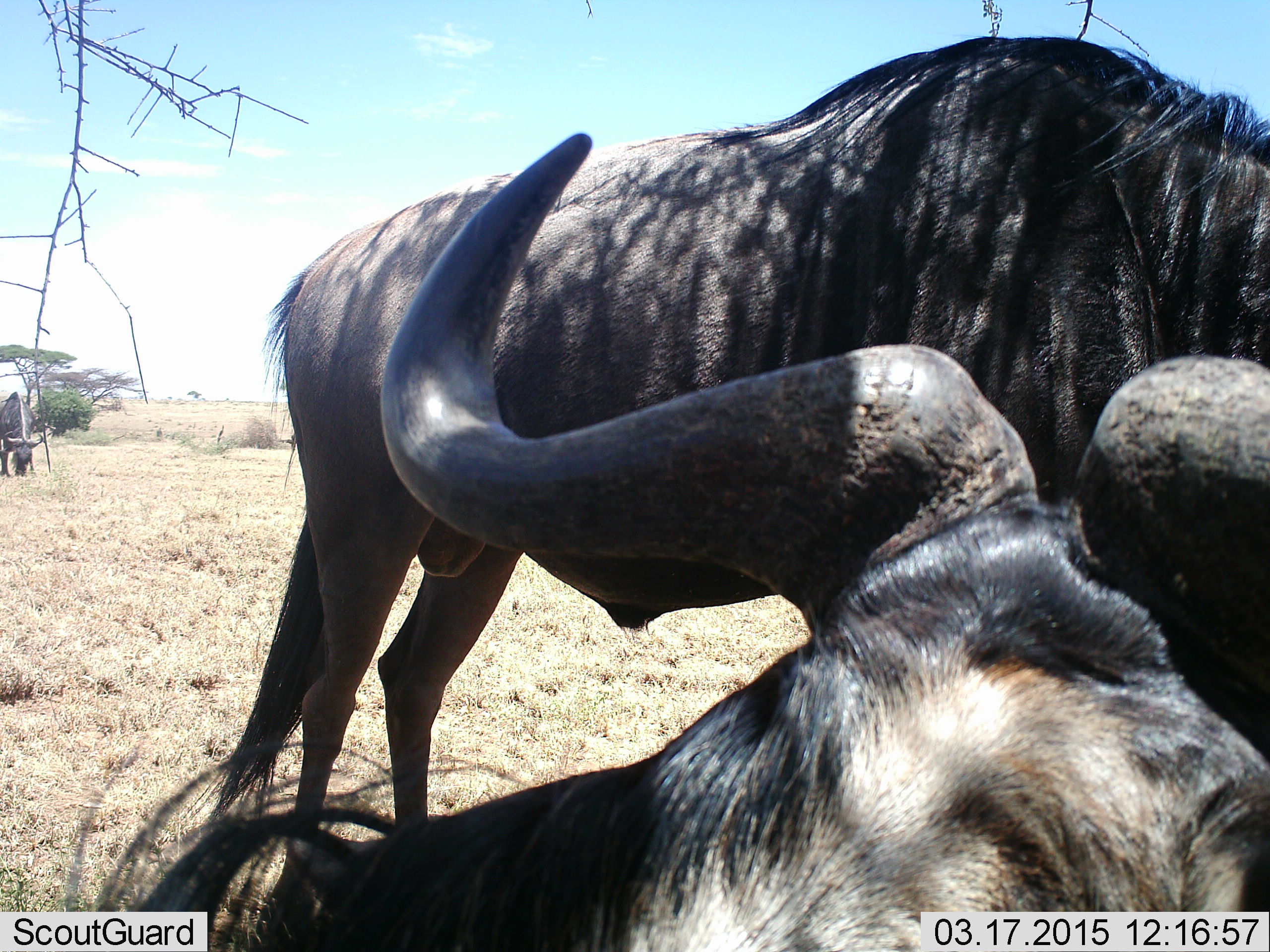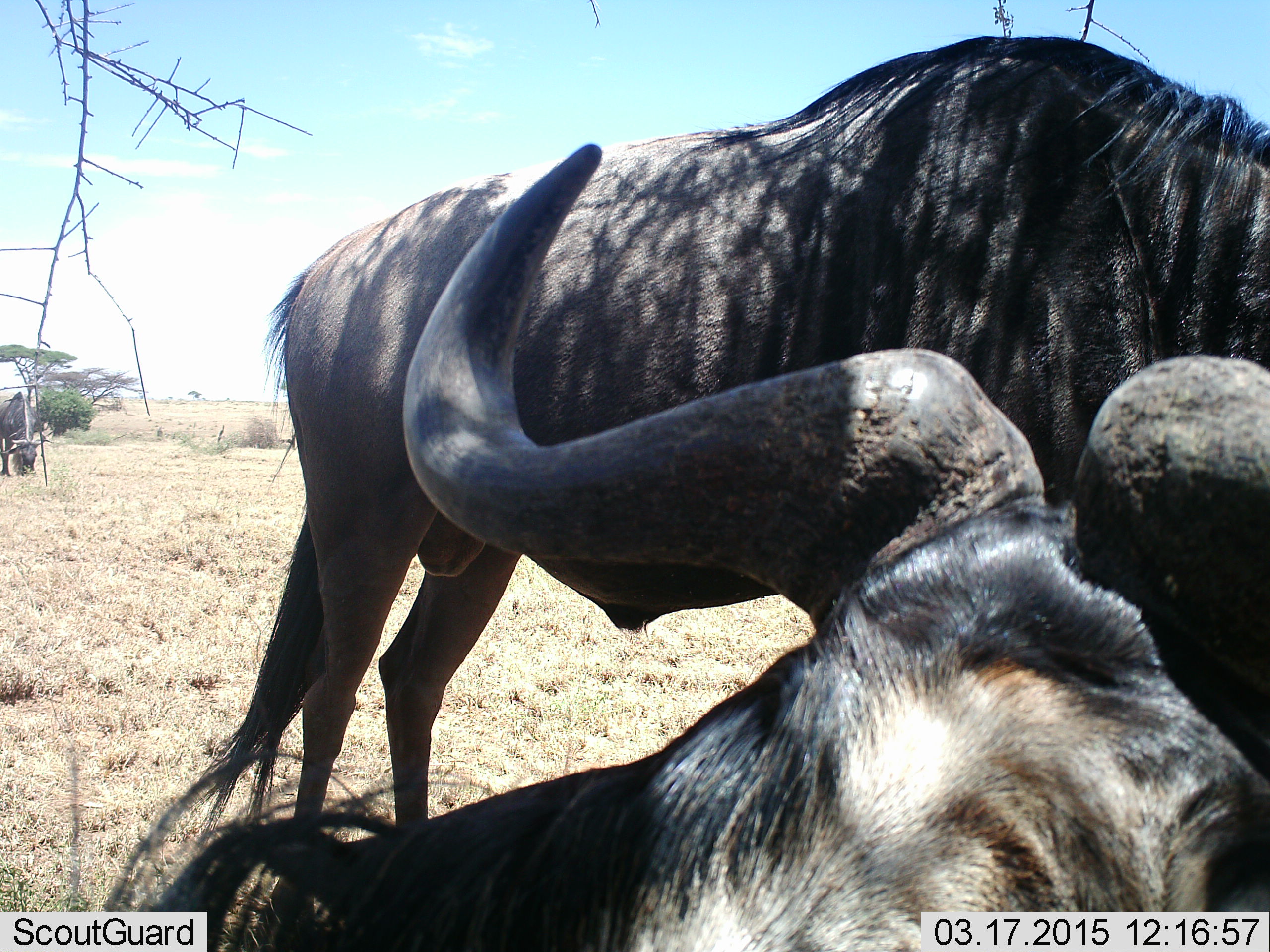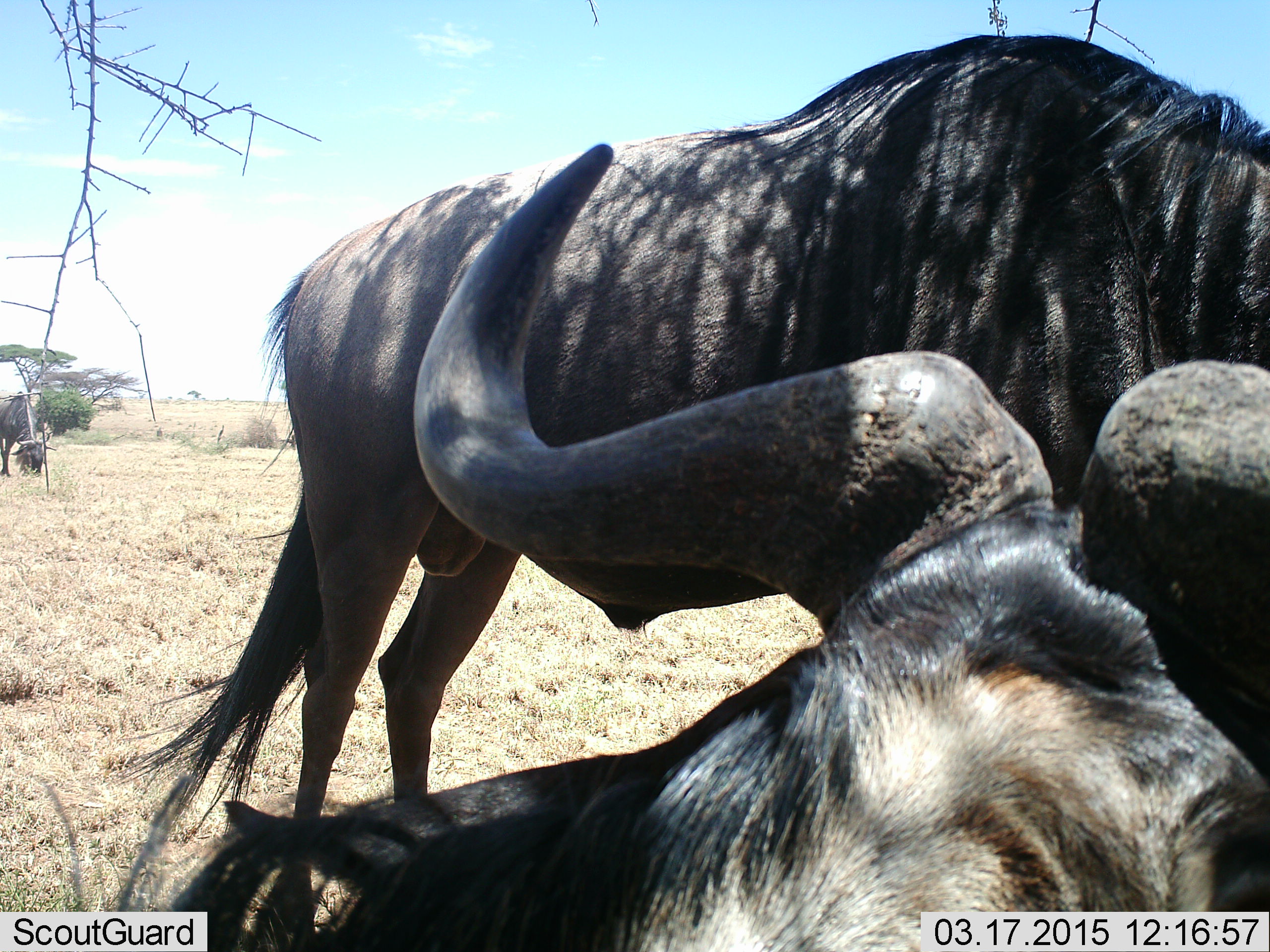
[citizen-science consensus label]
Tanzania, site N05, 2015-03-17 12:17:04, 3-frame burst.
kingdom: Animalia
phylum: Chordata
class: Mammalia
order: Artiodactyla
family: Bovidae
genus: Connochaetes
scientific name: Connochaetes taurinus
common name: blue wildebeest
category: wildebeest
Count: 3.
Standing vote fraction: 60%.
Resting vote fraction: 80%.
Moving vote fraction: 0%.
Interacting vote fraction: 0%.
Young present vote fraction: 0%.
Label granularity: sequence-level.